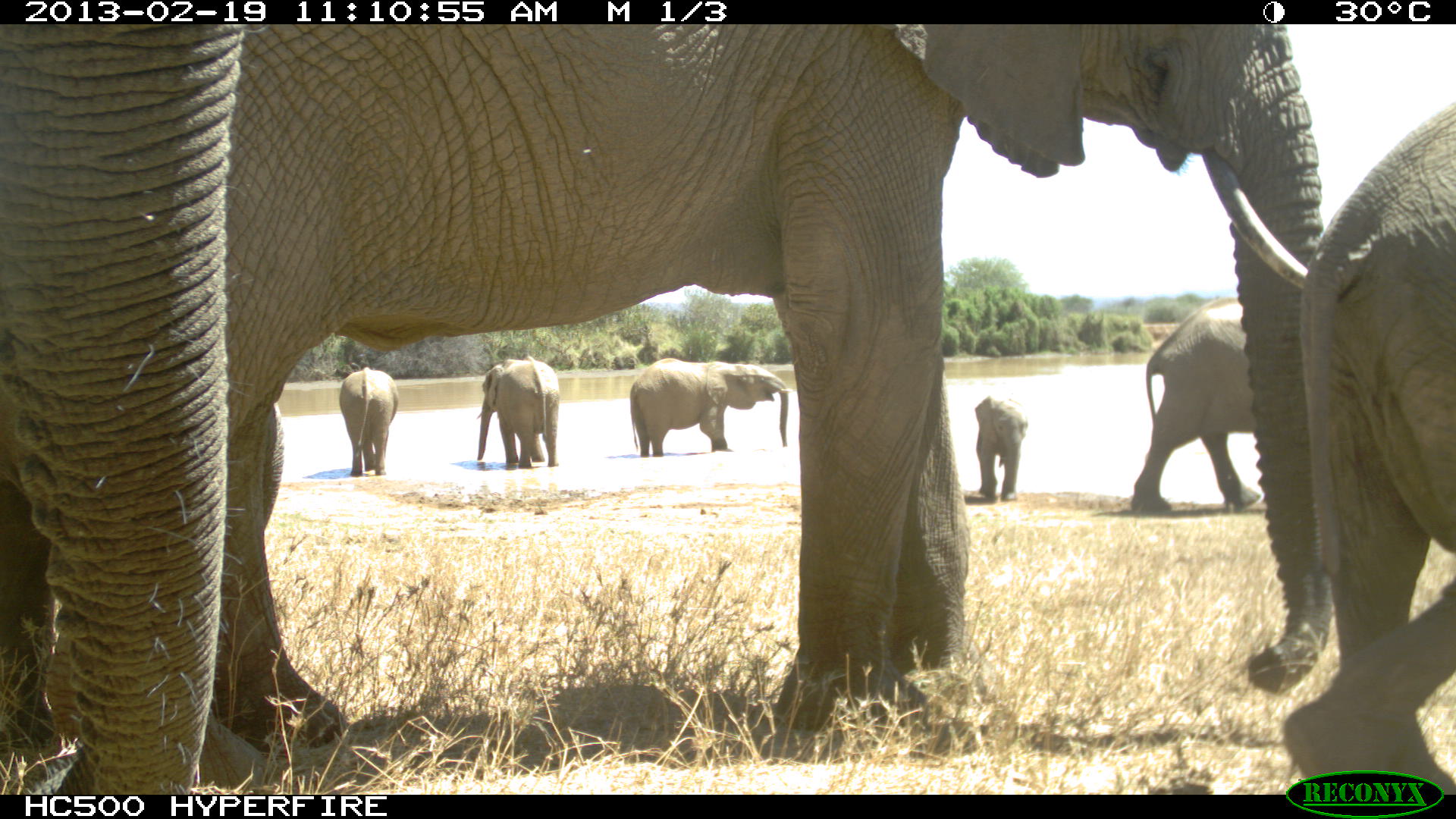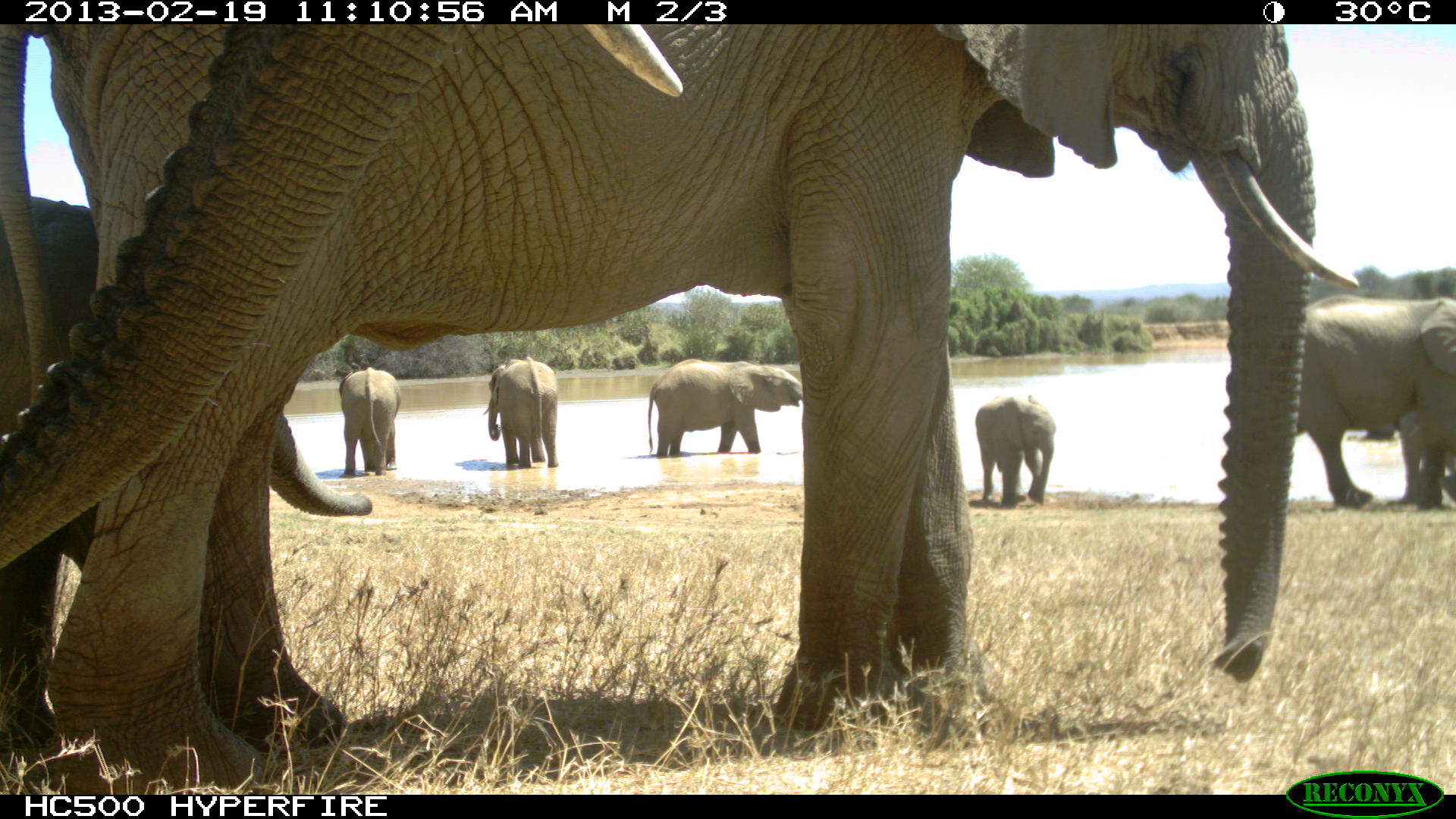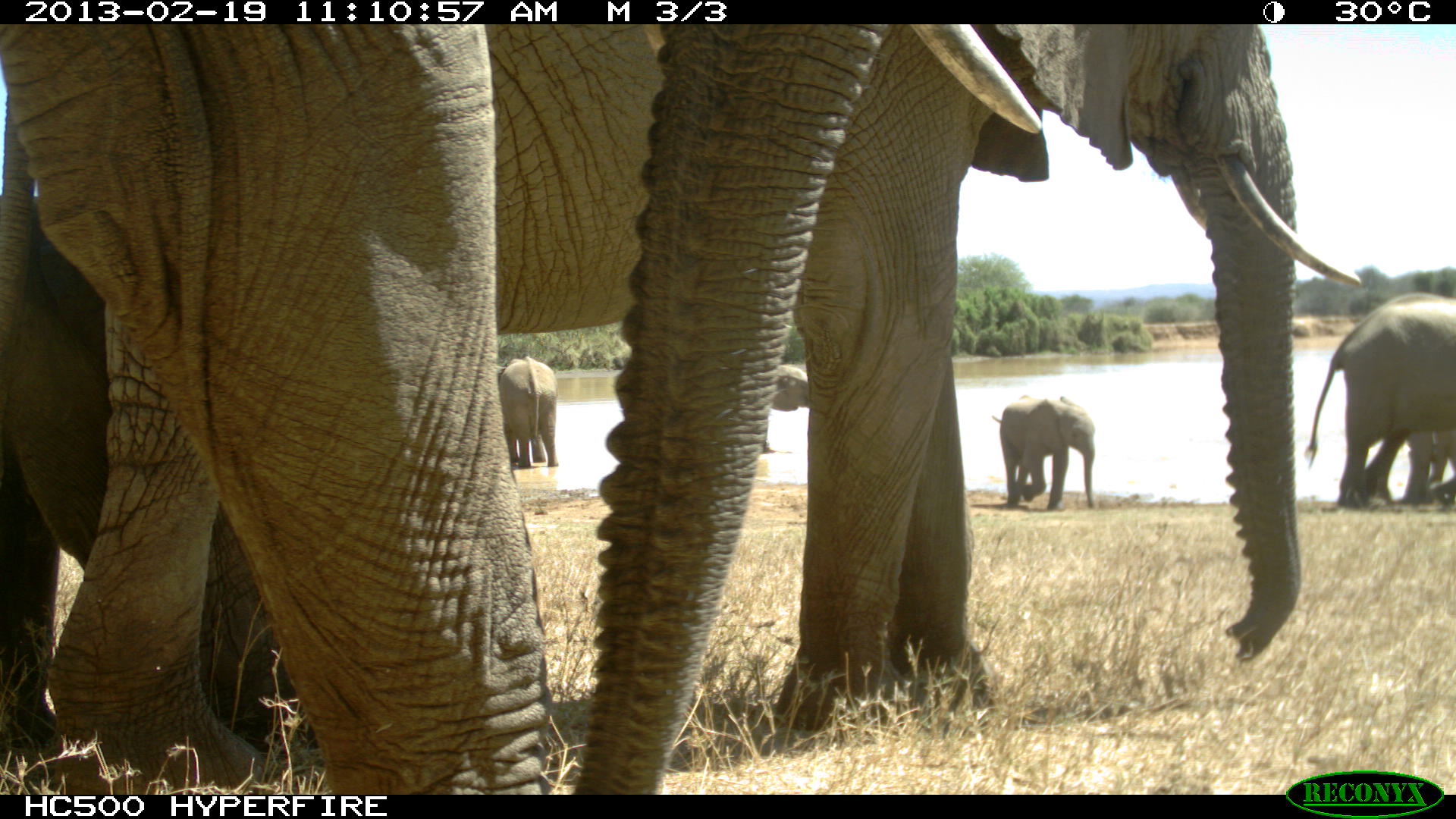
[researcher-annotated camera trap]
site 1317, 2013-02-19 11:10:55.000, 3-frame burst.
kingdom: Animalia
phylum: Chordata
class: Mammalia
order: Proboscidea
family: Elephantidae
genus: Loxodonta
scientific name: Loxodonta africana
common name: african bush elephant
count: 7